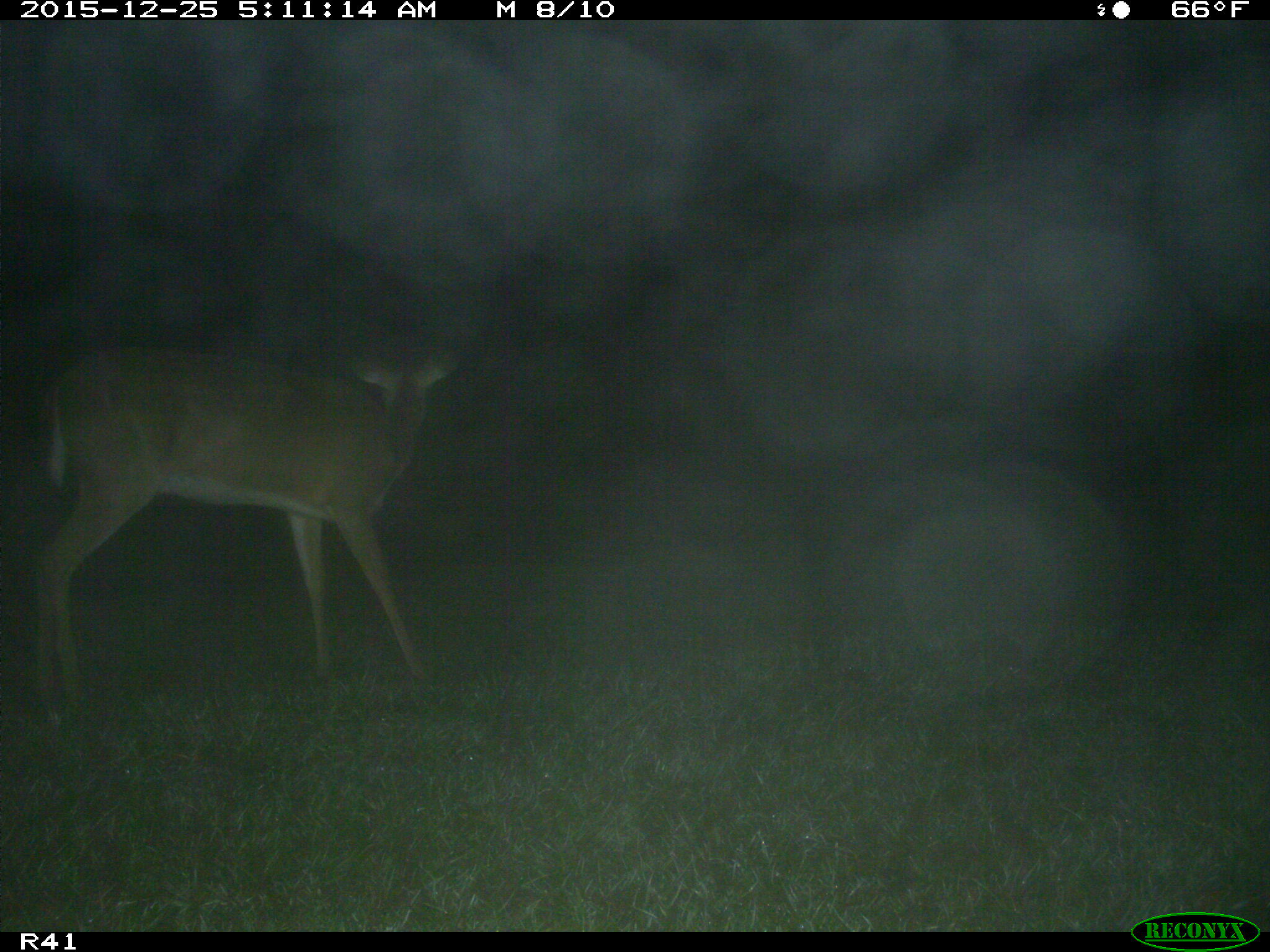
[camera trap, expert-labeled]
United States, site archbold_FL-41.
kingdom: Animalia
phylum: Chordata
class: Mammalia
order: Artiodactyla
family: Cervidae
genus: Odocoileus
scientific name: Odocoileus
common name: deer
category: unidentified deer